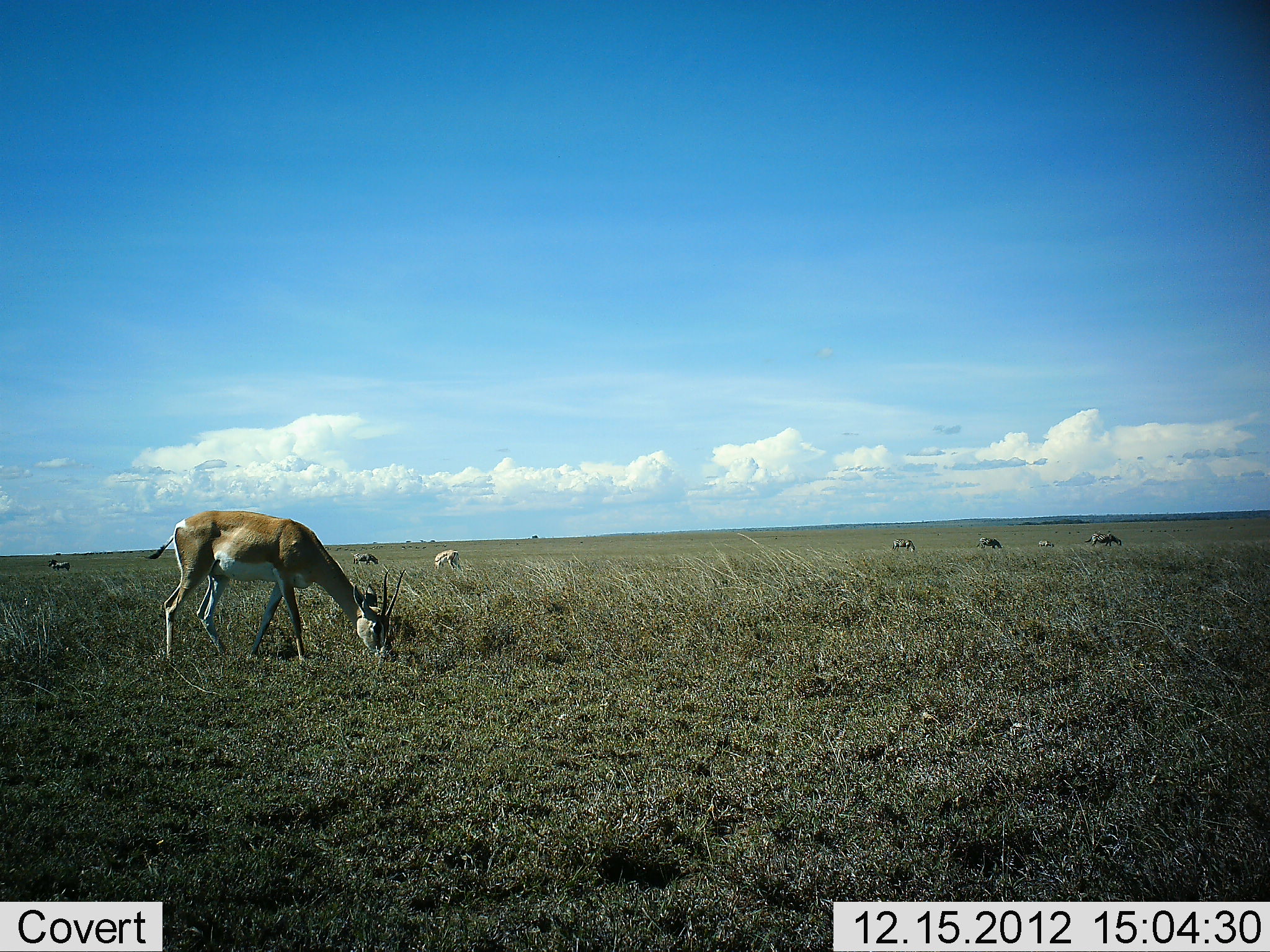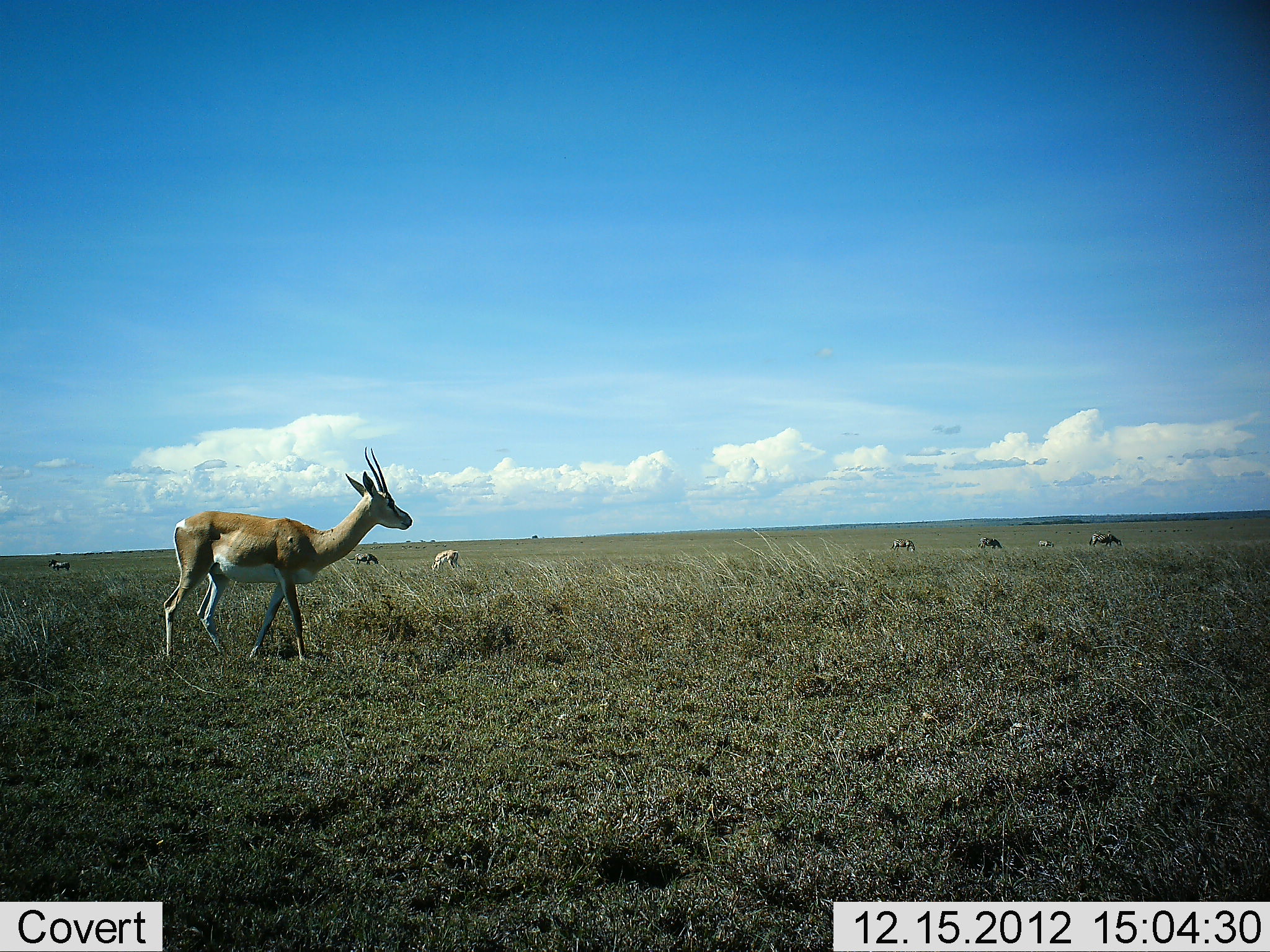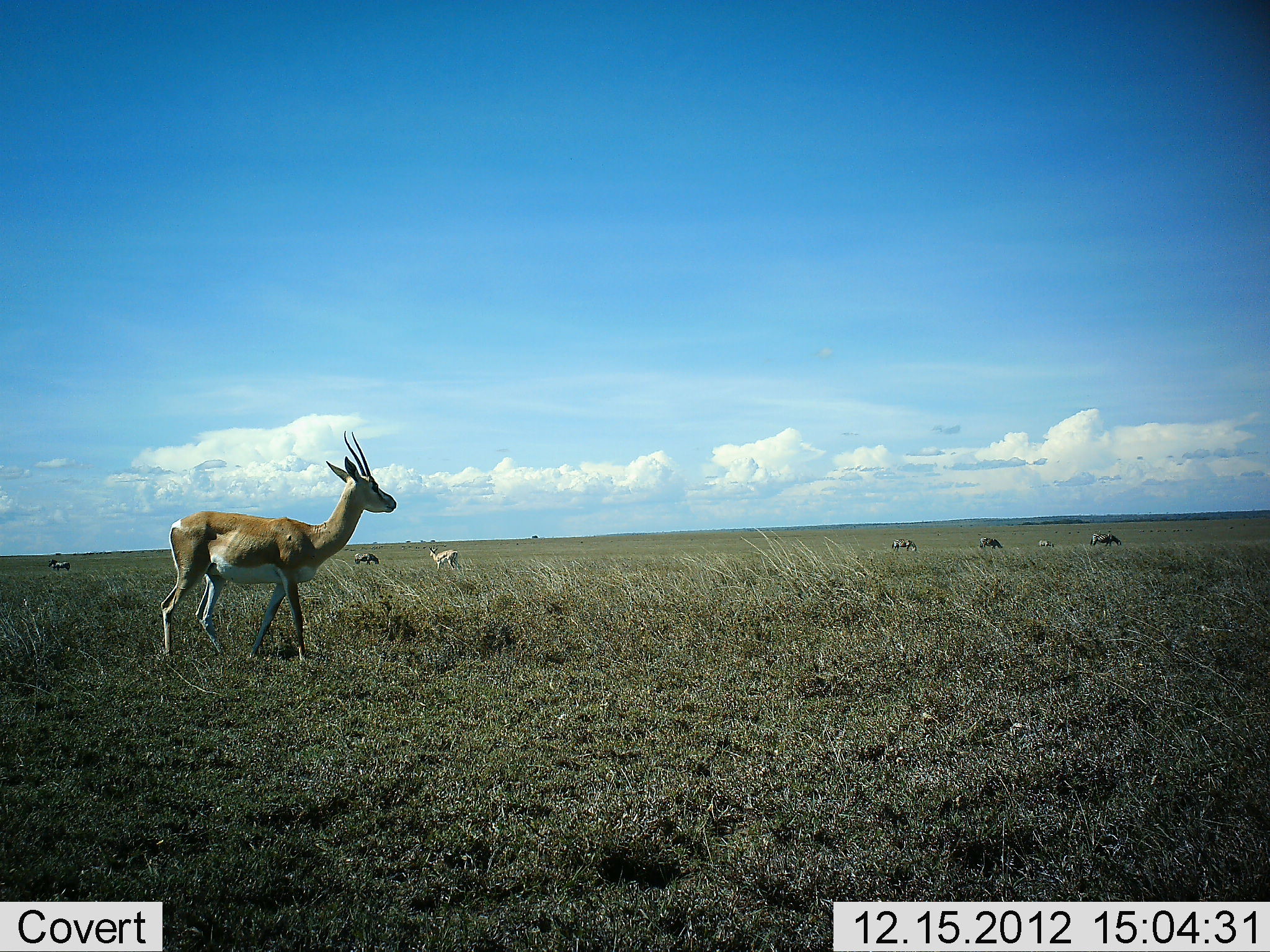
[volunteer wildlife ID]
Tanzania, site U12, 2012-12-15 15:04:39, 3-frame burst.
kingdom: Animalia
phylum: Chordata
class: Mammalia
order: Artiodactyla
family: Bovidae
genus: Nanger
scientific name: Nanger granti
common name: grant's gazelle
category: gazellegrants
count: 4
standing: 64%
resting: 9%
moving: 0%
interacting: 0%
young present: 0%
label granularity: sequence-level